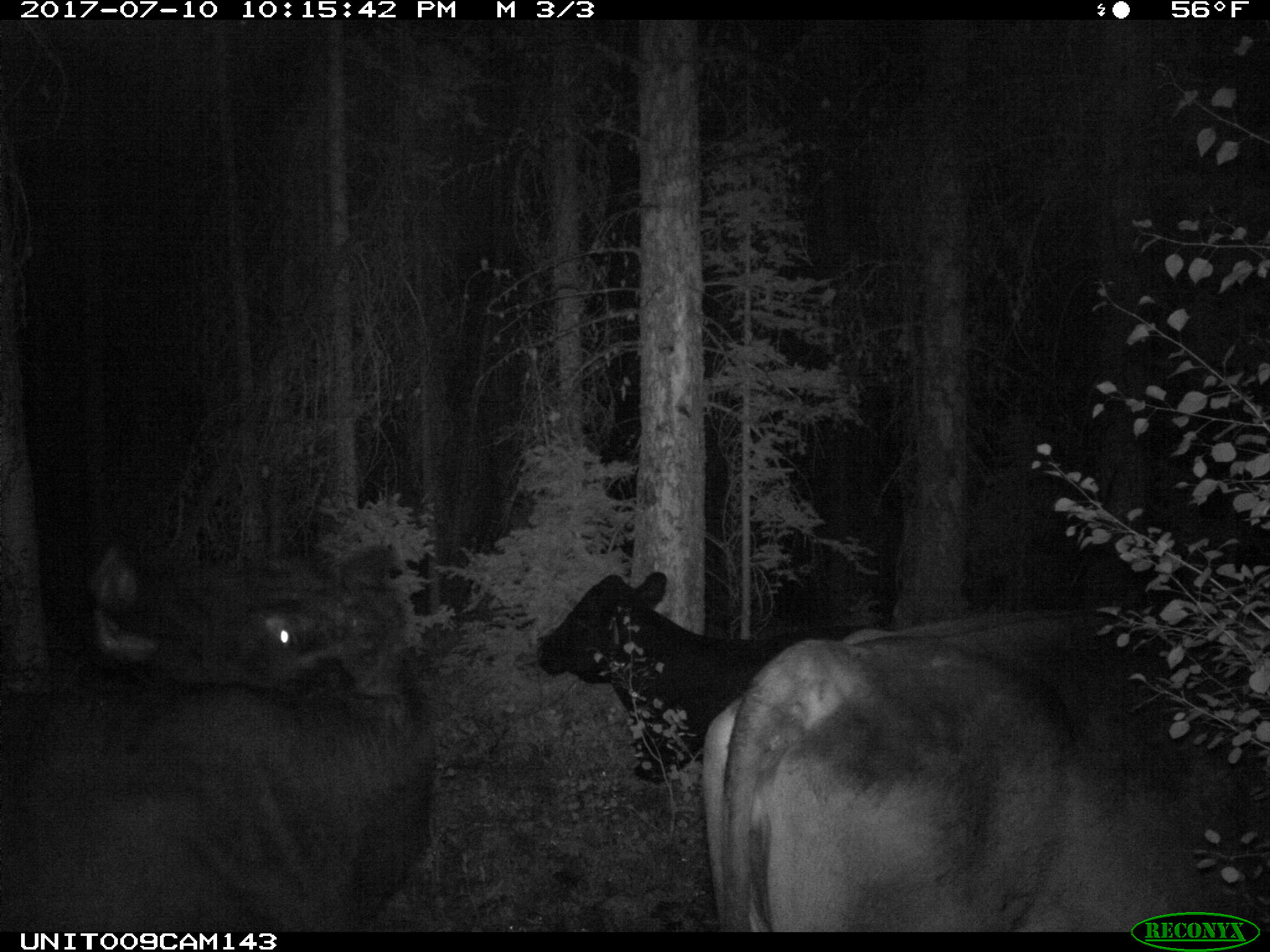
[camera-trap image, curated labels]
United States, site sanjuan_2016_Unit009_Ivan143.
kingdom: Animalia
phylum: Chordata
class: Mammalia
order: Artiodactyla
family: Bovidae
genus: Bos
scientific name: Bos taurus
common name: domestic cow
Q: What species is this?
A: Bos taurus (domestic cow).